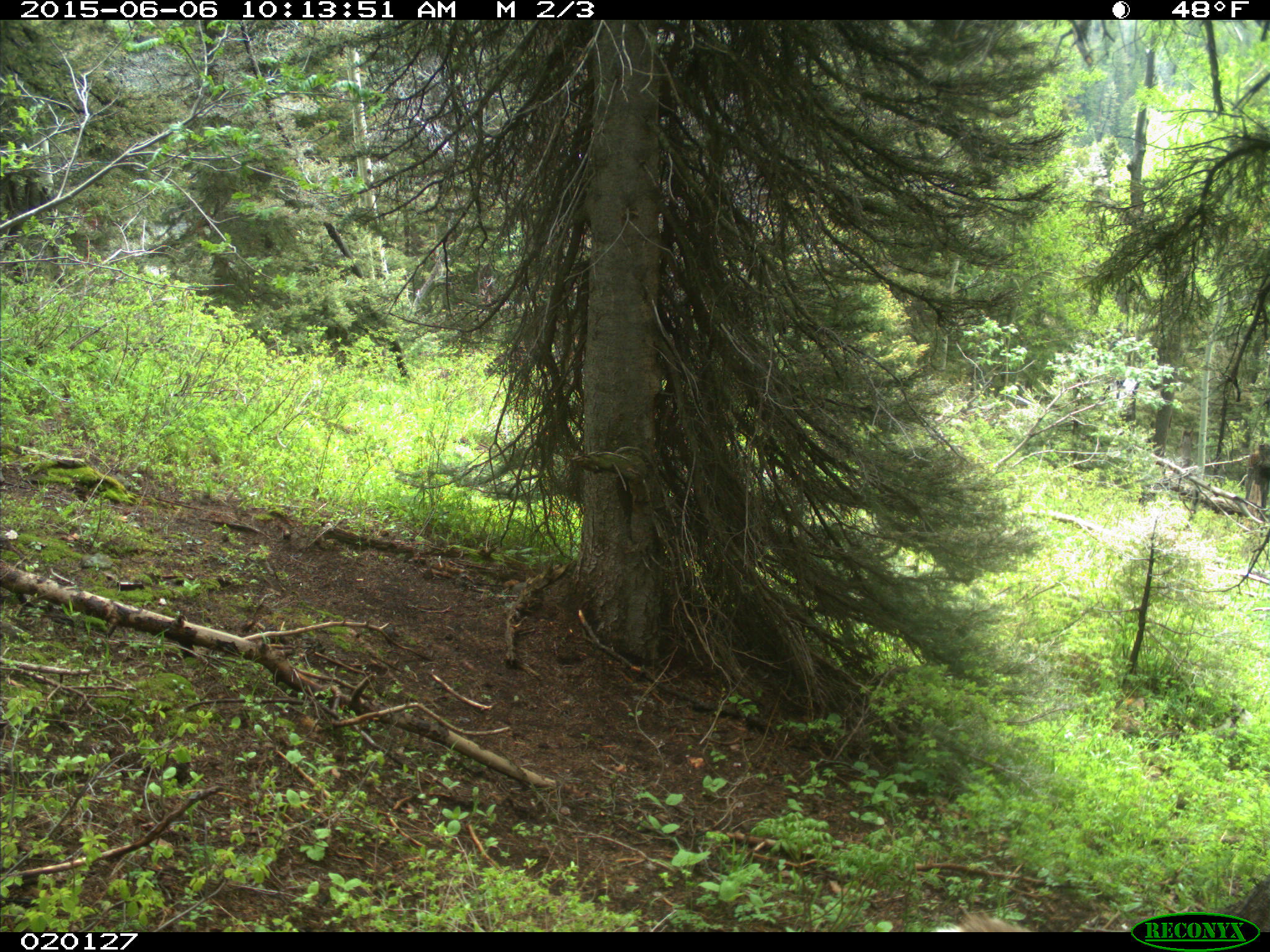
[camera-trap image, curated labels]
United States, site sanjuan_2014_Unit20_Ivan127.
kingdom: Animalia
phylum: Chordata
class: Mammalia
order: Artiodactyla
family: Cervidae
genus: Odocoileus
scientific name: Odocoileus hemionus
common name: mule deer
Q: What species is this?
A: Odocoileus hemionus (mule deer).